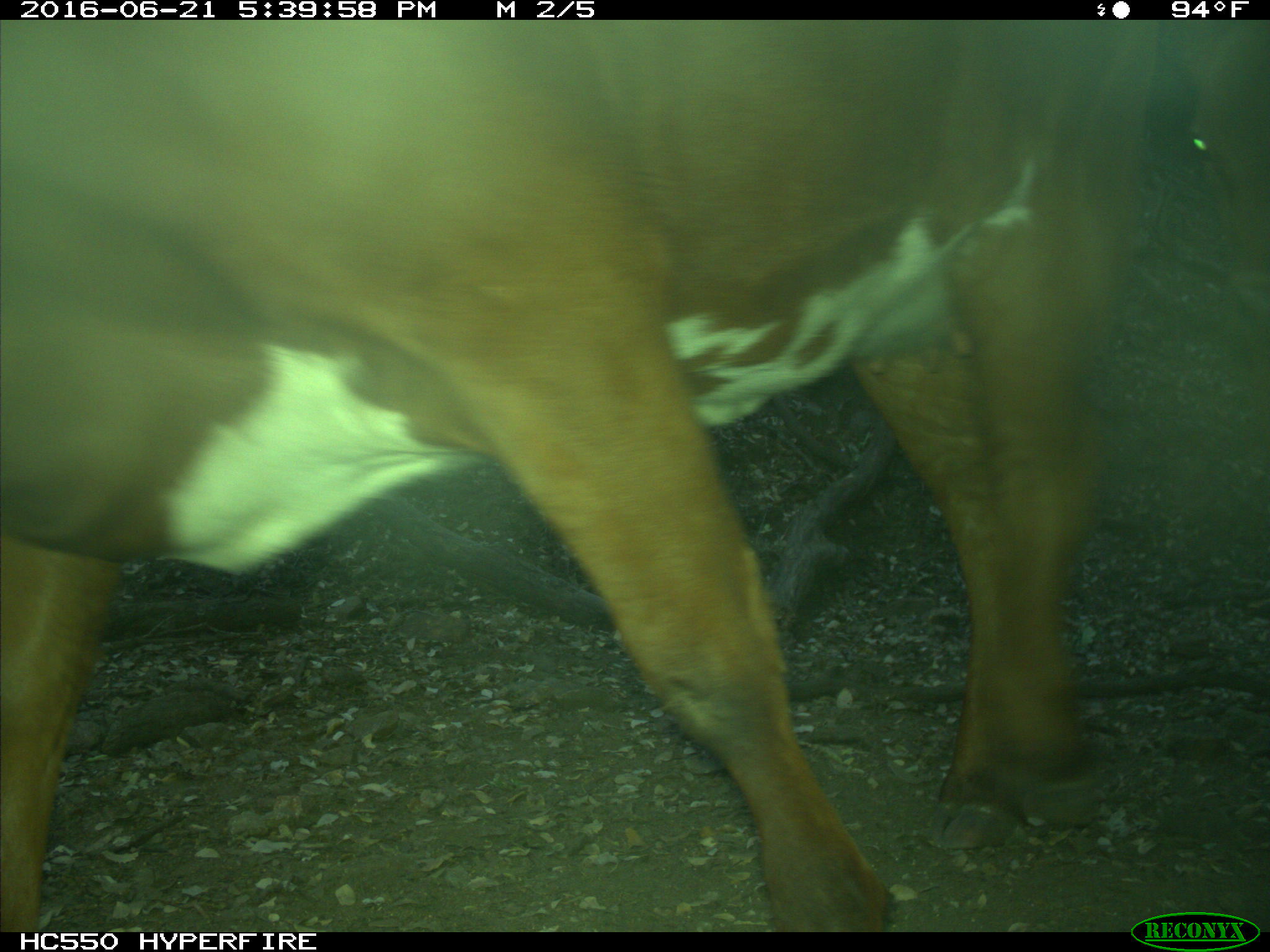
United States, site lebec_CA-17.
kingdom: Animalia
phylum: Chordata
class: Mammalia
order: Artiodactyla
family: Bovidae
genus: Bos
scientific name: Bos taurus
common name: domestic cow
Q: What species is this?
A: Bos taurus (domestic cow).